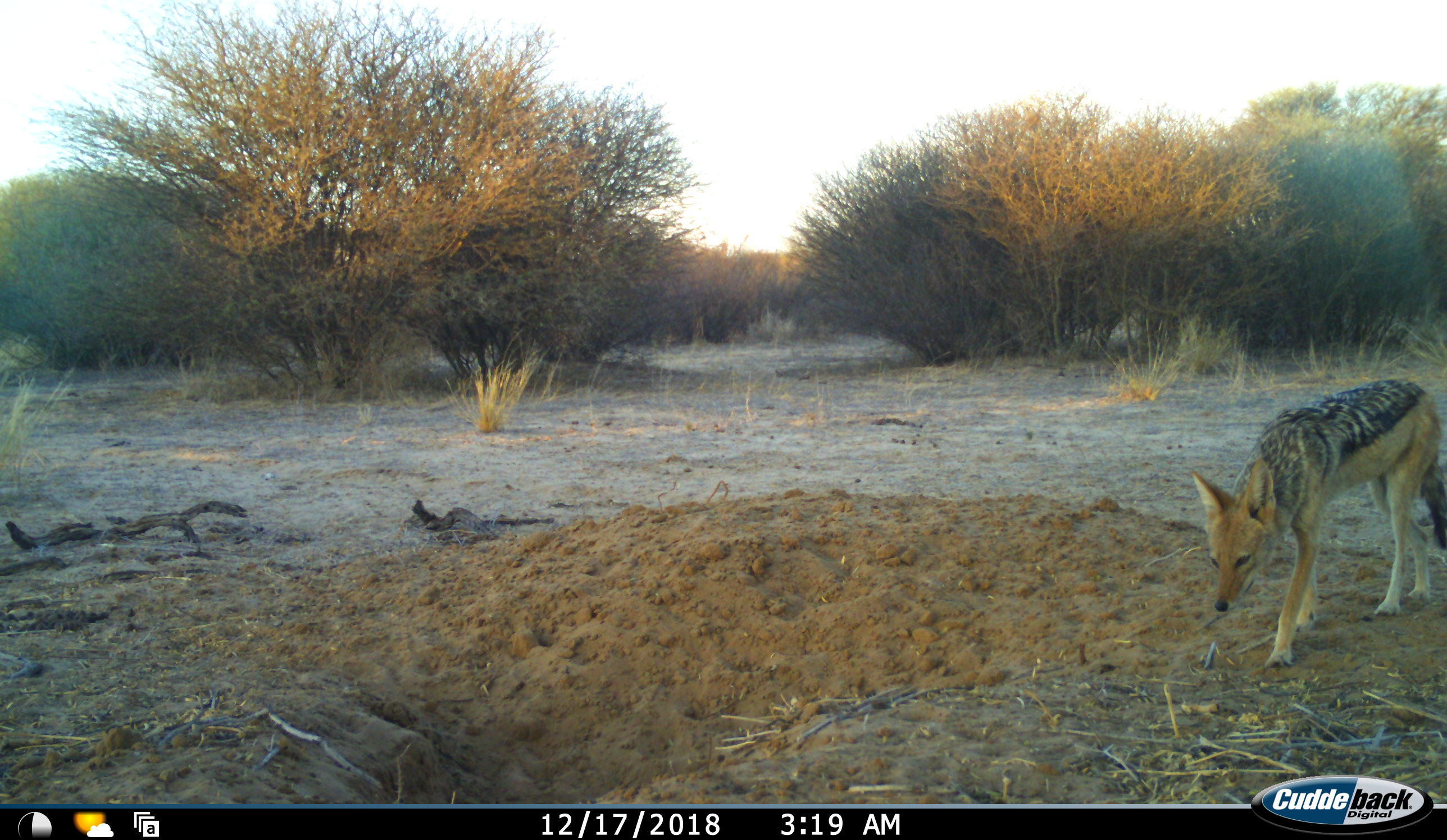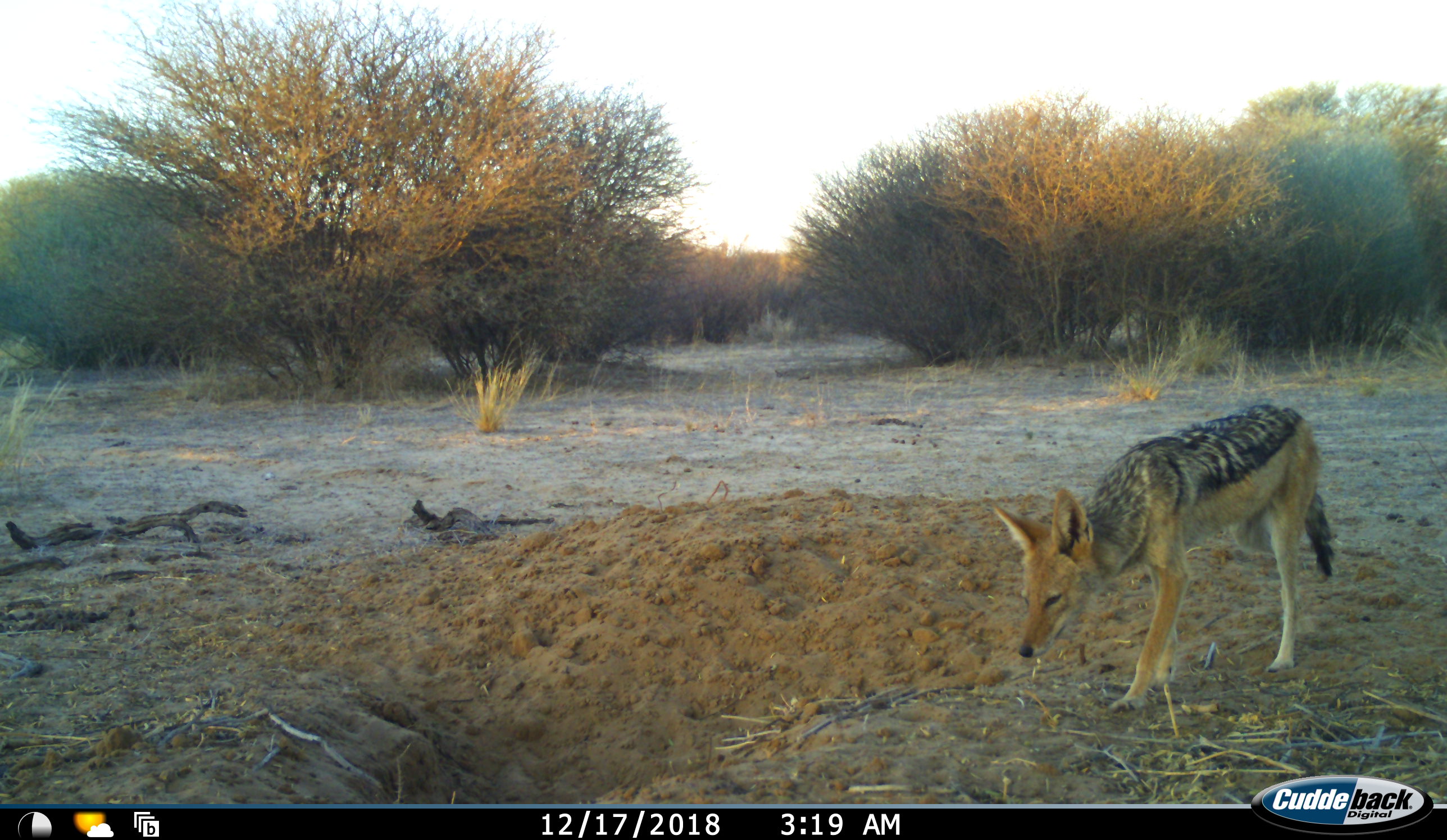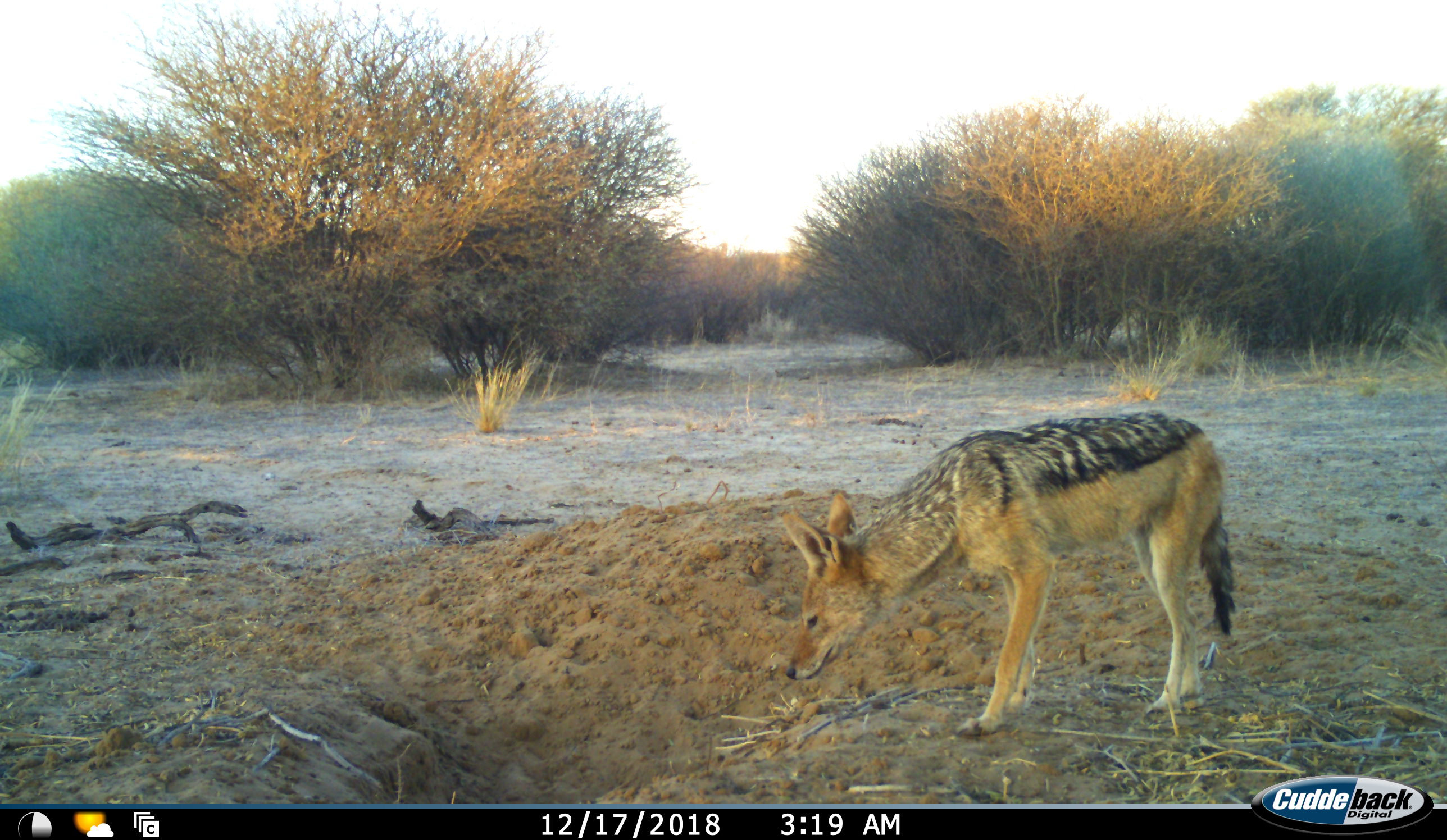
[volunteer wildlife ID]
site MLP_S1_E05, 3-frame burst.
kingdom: Animalia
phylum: Chordata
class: Mammalia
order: Carnivora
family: Canidae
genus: Lupulella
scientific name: Lupulella mesomelas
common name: black-backed jackal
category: jackalblackbacked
Jackalblackbacked (black-backed jackal) (Lupulella mesomelas), count 1. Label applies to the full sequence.